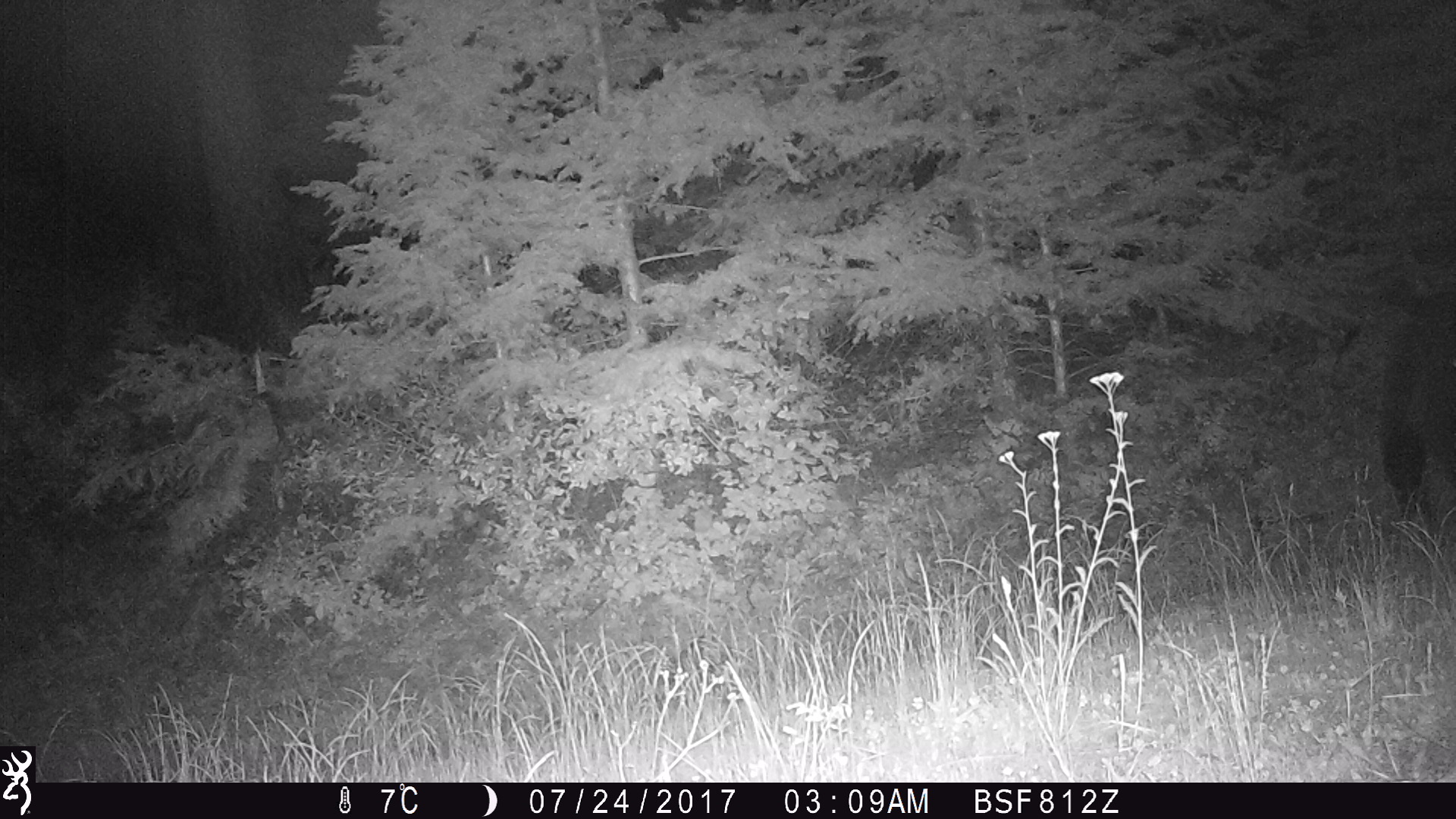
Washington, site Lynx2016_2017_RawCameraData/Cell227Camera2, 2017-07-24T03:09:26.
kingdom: Animalia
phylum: Chordata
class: Mammalia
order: Carnivora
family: Ursidae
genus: Ursus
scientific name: Ursus americanus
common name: american black bear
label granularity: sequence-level